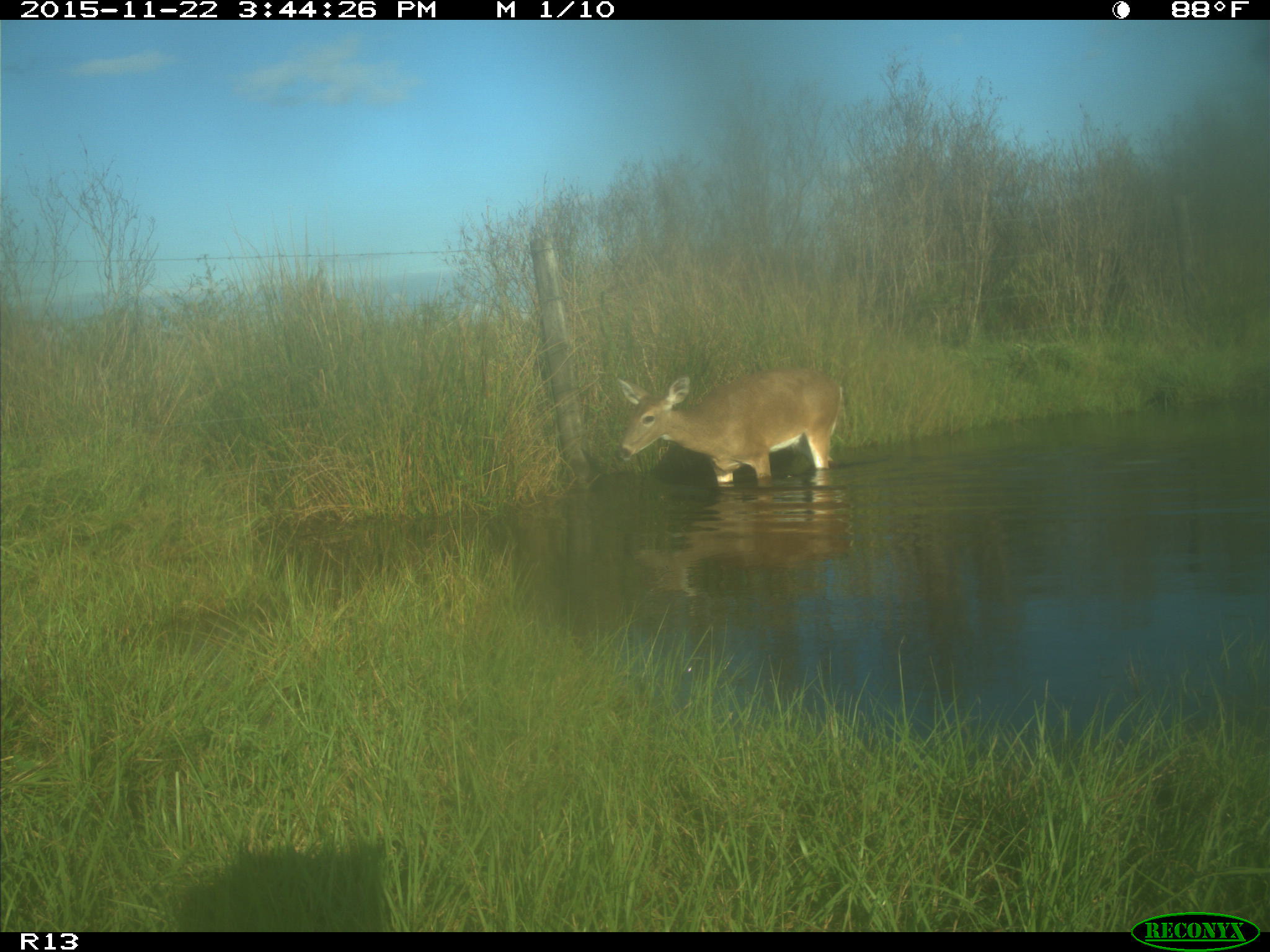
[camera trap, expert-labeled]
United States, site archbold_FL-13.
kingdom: Animalia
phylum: Chordata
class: Mammalia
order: Artiodactyla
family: Cervidae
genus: Odocoileus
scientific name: Odocoileus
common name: deer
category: unidentified deer